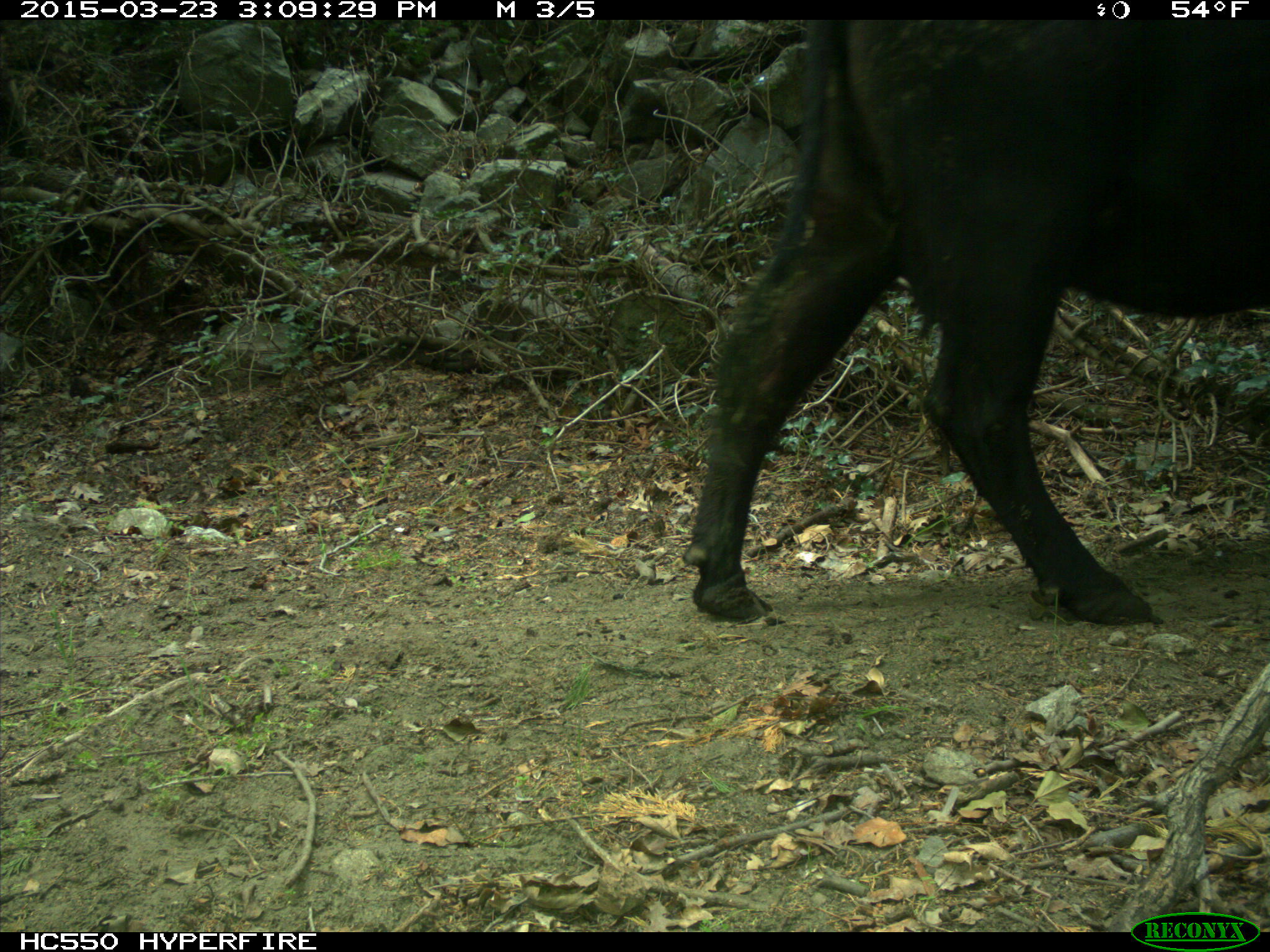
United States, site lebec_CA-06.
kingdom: Animalia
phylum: Chordata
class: Mammalia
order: Artiodactyla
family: Bovidae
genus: Bos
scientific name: Bos taurus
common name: domestic cow